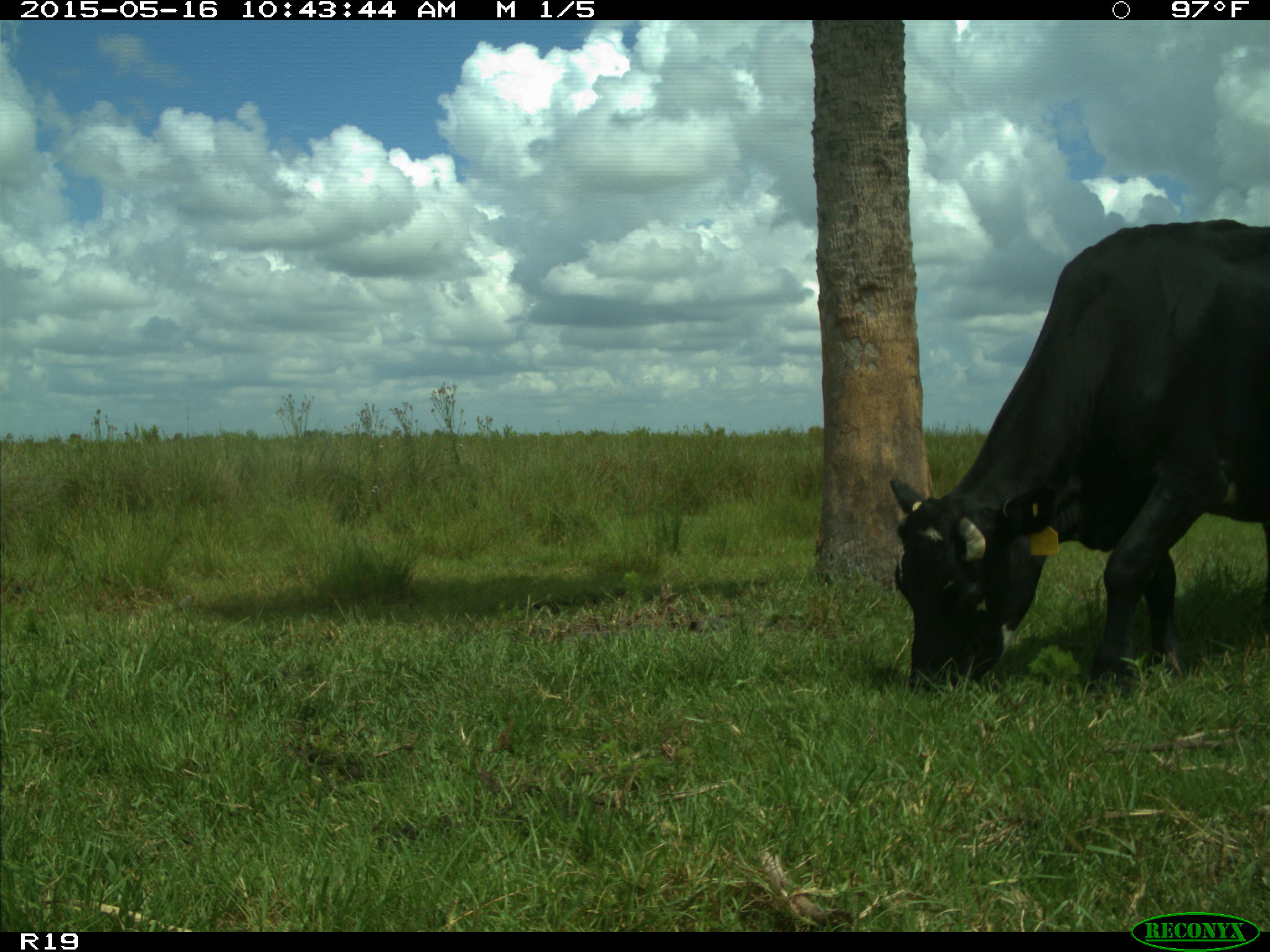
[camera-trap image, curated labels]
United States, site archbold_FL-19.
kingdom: Animalia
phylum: Chordata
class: Mammalia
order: Artiodactyla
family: Bovidae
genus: Bos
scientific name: Bos taurus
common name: domestic cow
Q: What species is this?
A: Bos taurus (domestic cow).